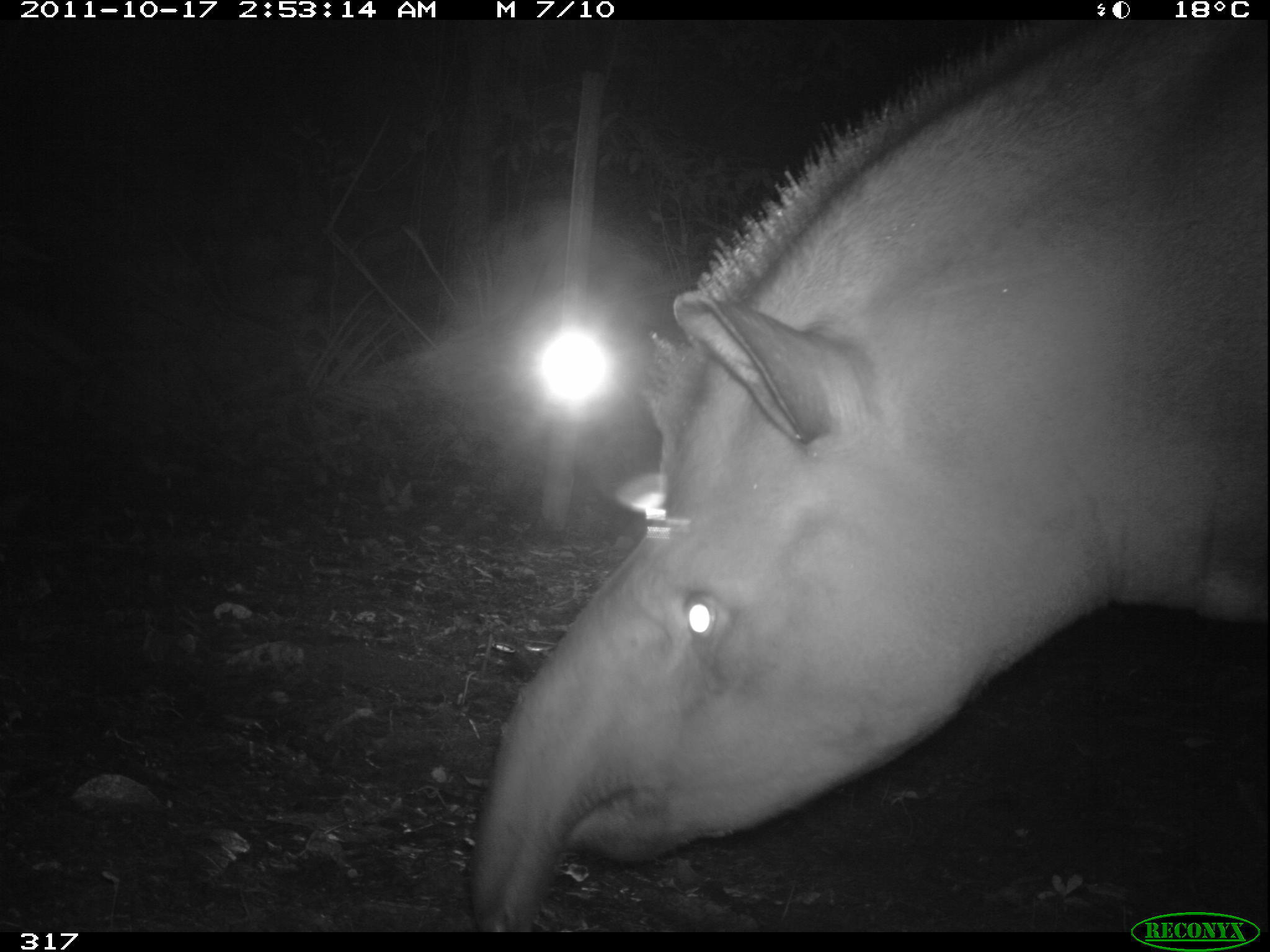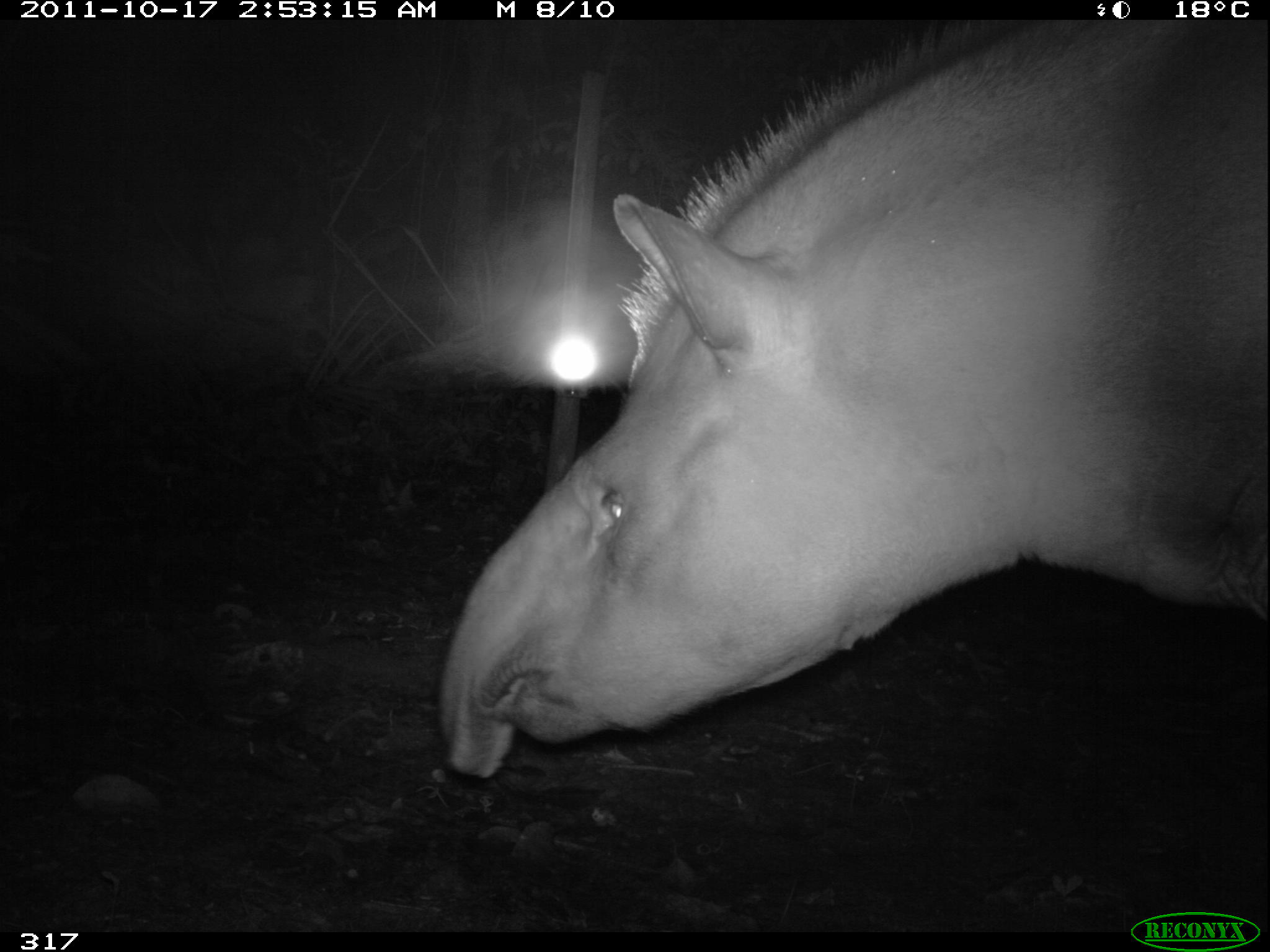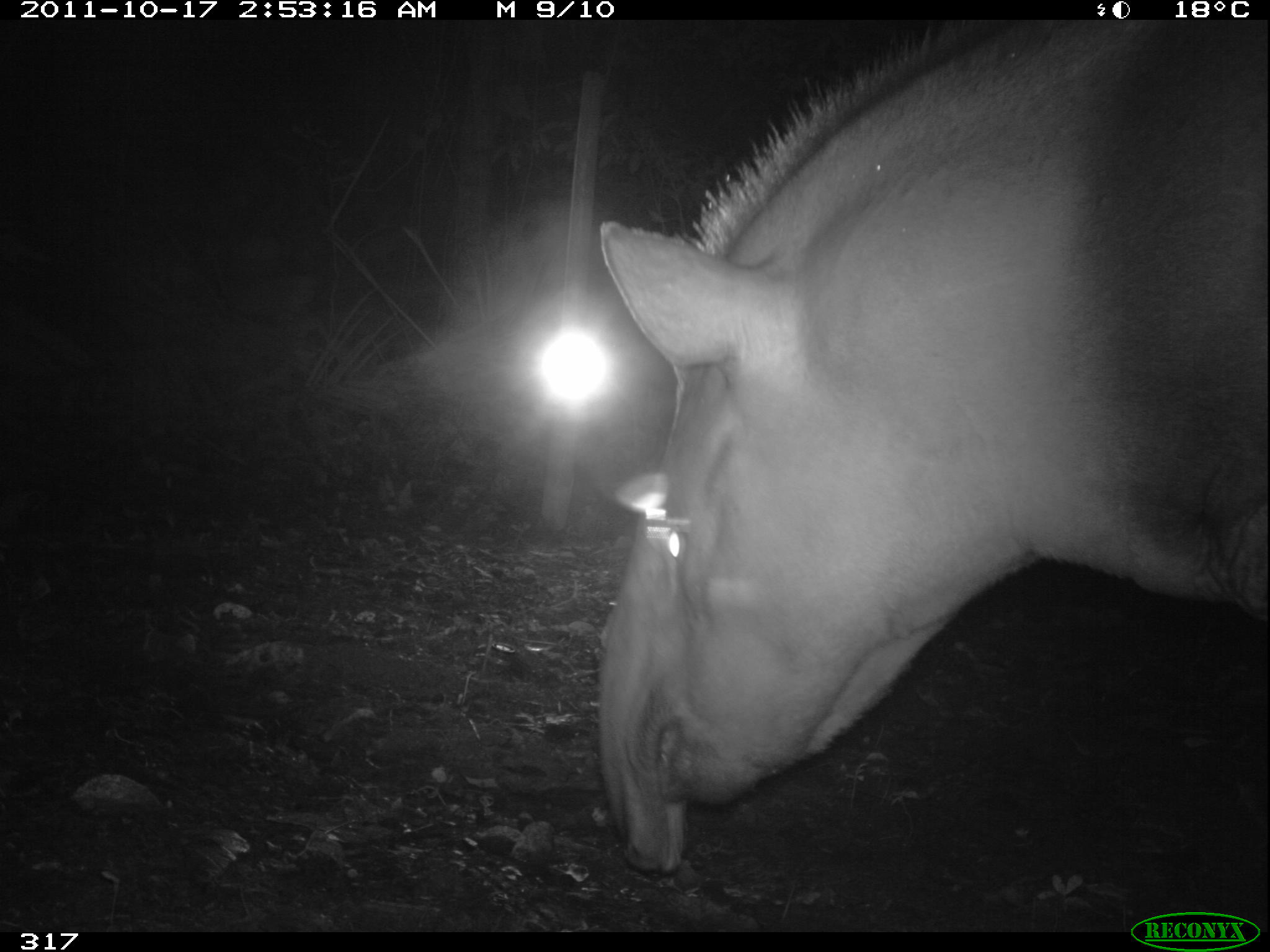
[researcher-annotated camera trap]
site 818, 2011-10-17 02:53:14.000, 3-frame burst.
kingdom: Animalia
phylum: Chordata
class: Mammalia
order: Perissodactyla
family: Tapiridae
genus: Tapirus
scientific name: Tapirus terrestris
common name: south american tapir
Tapirus terrestris (south american tapir).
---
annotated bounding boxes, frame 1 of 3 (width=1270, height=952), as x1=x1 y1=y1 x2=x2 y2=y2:
tapirus terrestris: x1=468 y1=26 x2=1265 y2=932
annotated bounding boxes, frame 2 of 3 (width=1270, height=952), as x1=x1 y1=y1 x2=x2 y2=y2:
tapirus terrestris: x1=439 y1=24 x2=1265 y2=777